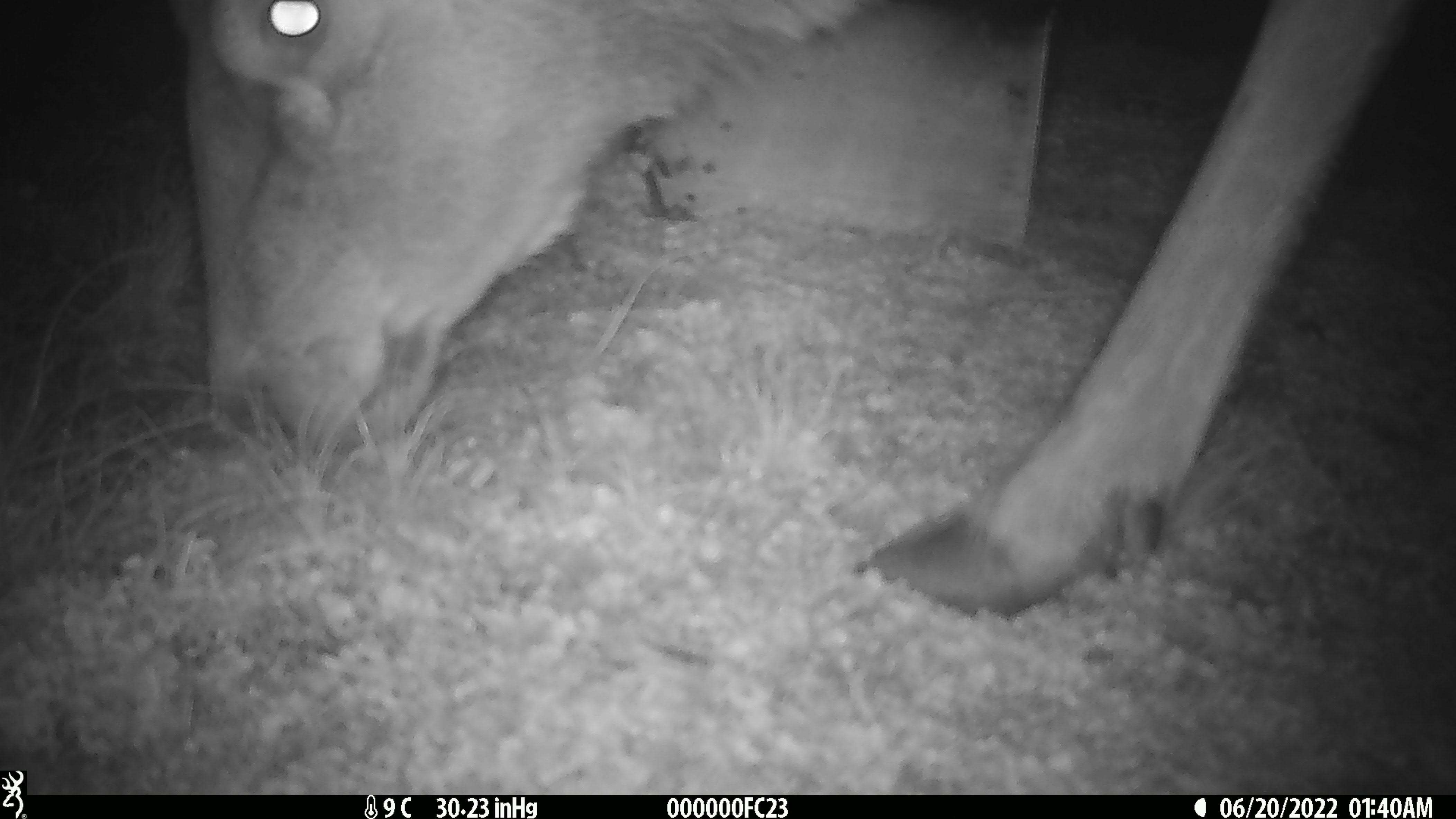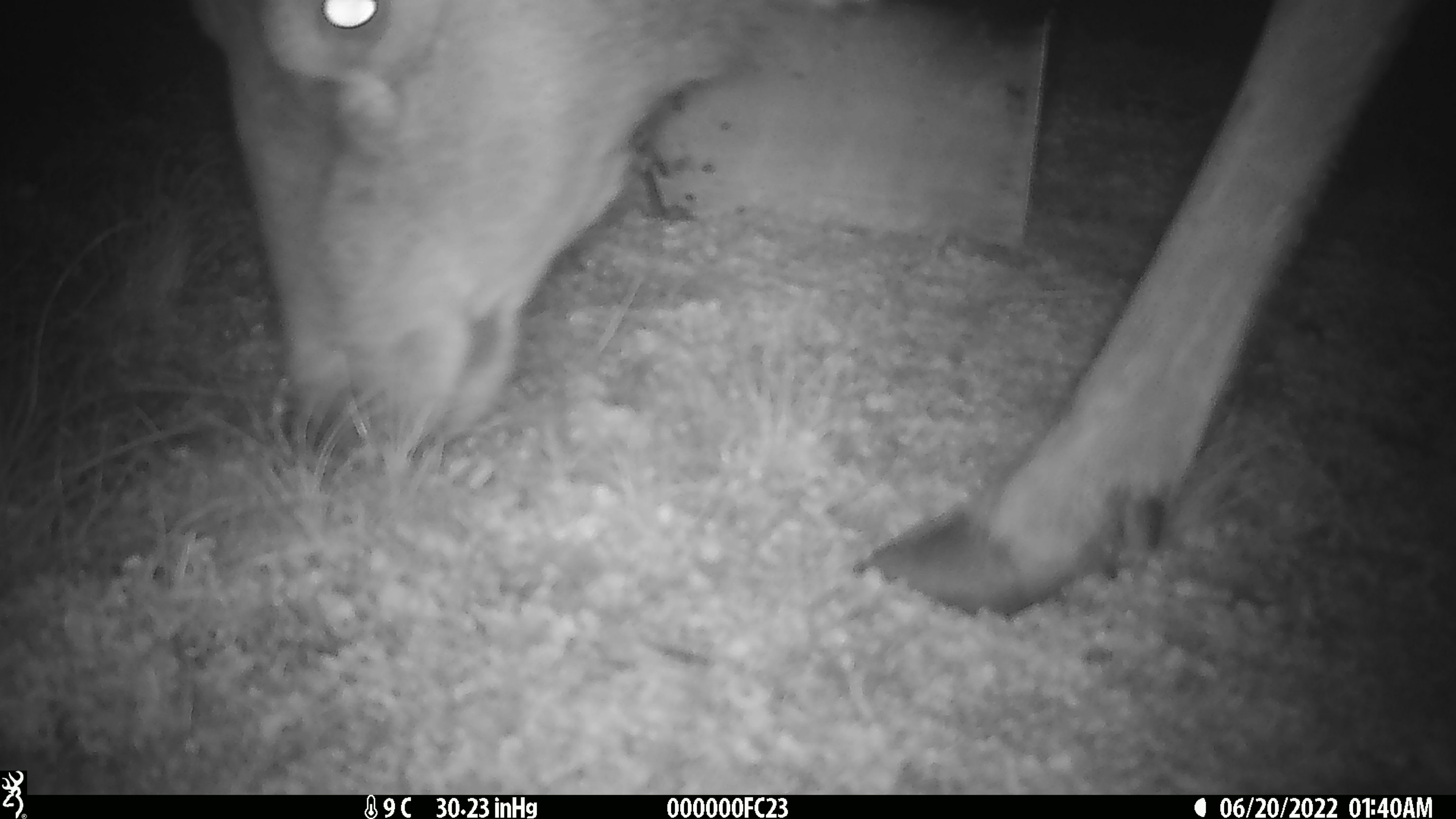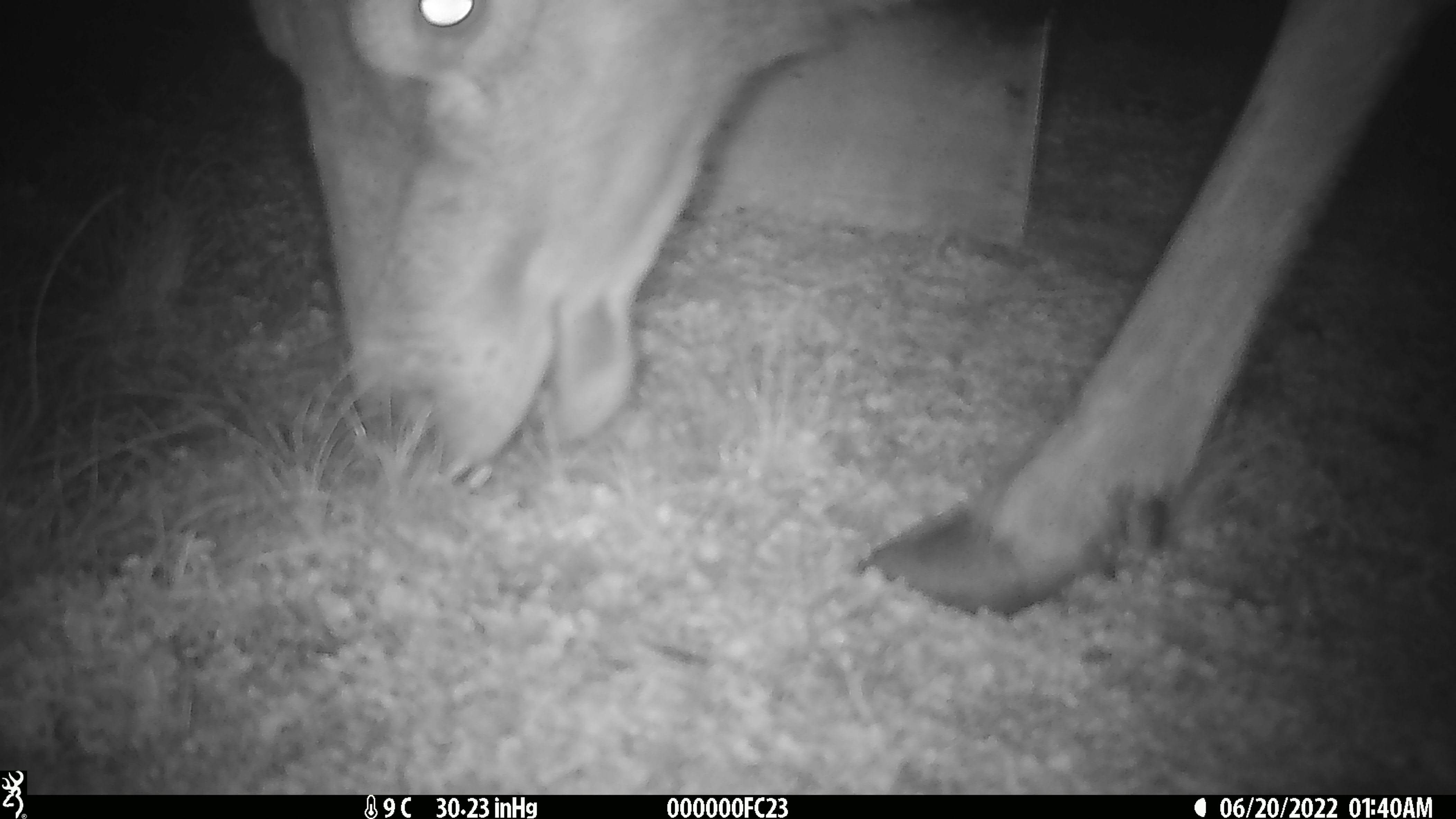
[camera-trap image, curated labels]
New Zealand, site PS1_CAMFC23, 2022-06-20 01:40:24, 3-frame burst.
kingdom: Animalia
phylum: Chordata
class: Mammalia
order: Artiodactyla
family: Cervidae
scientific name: Cervidae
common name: deer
Deer (Cervidae).